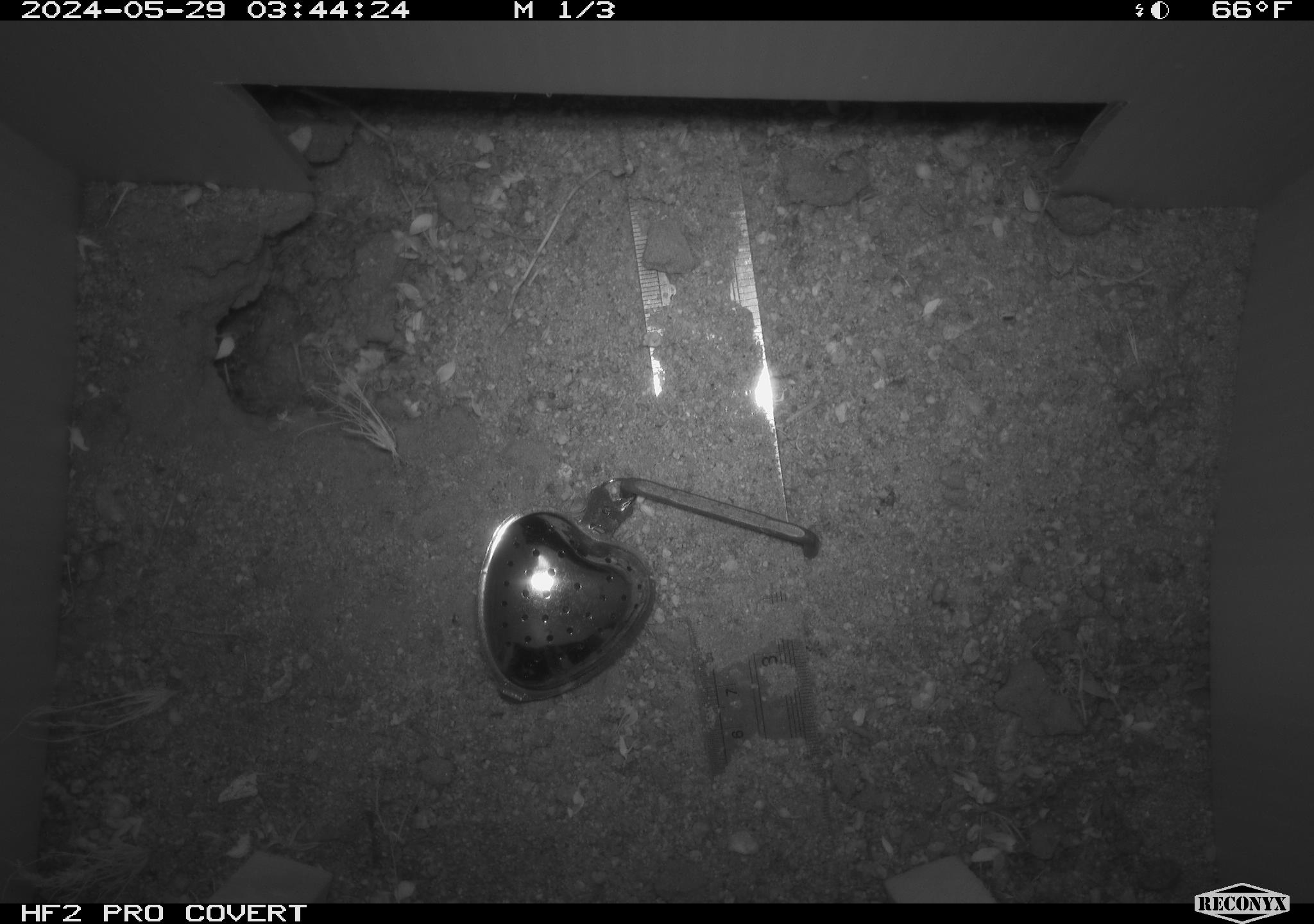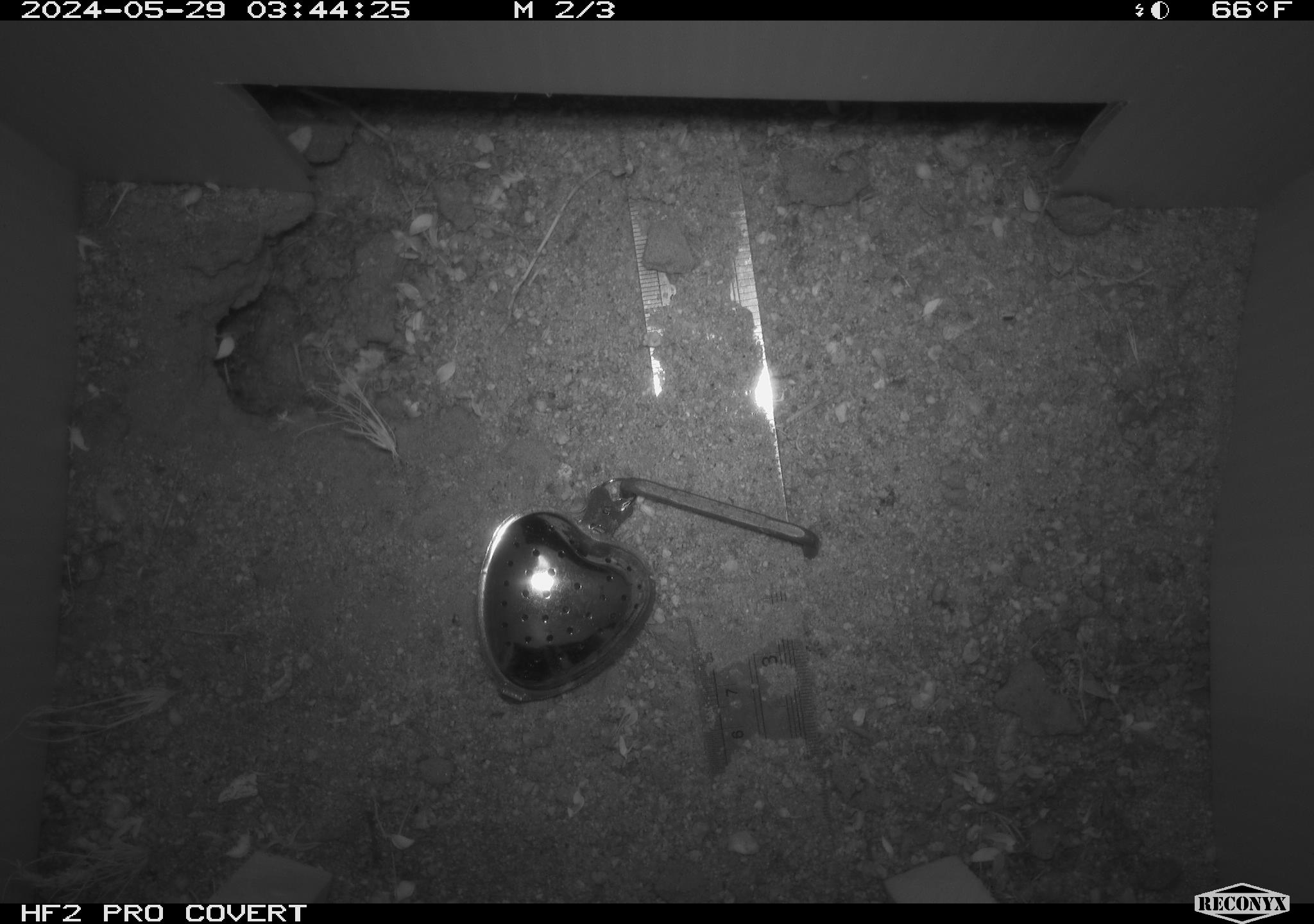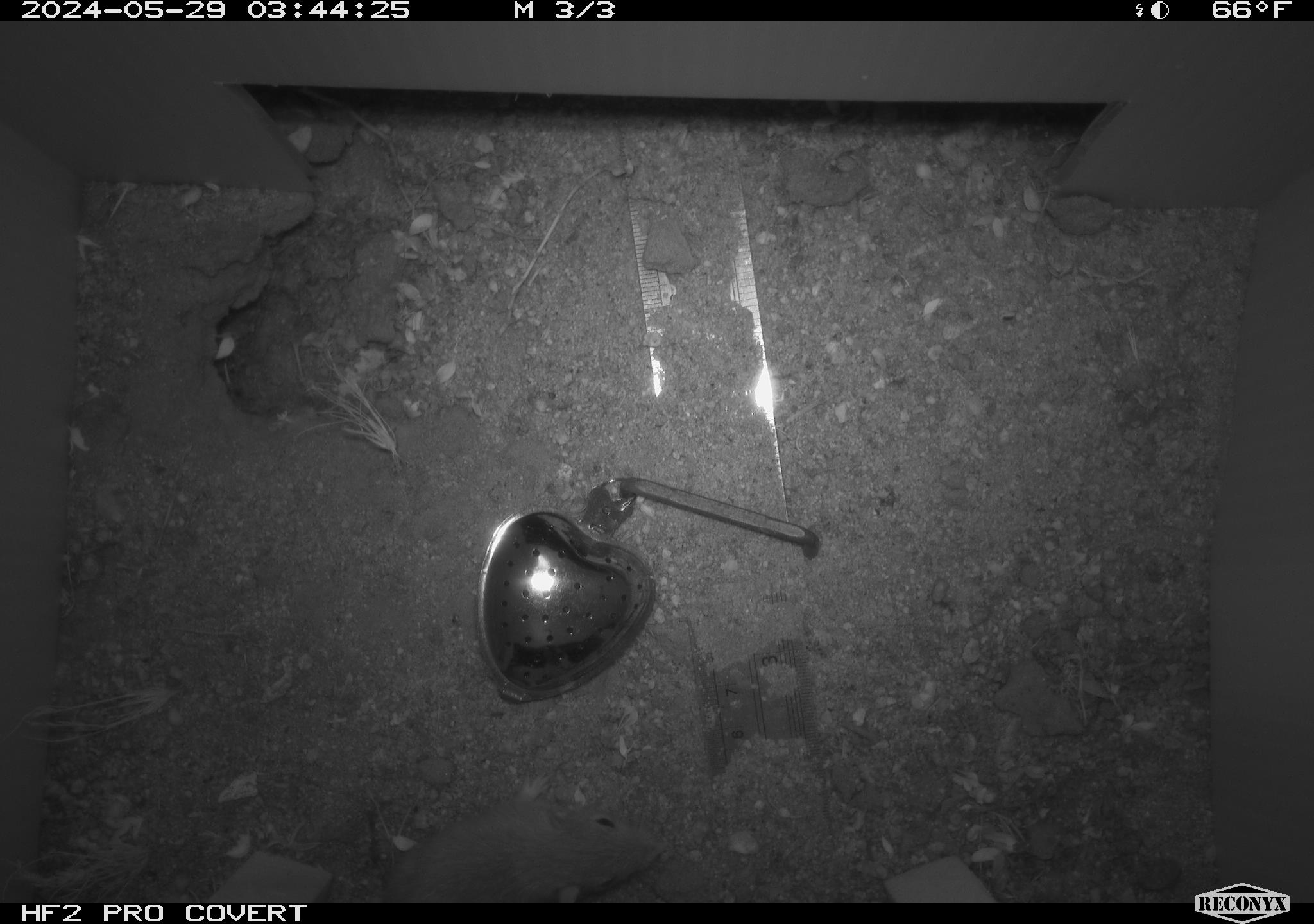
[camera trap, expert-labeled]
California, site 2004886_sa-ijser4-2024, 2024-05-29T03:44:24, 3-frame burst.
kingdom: Animalia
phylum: Chordata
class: Mammalia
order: Rodentia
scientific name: Rodentia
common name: woodrat or rat or mouse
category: woodrat or rat or mouse species